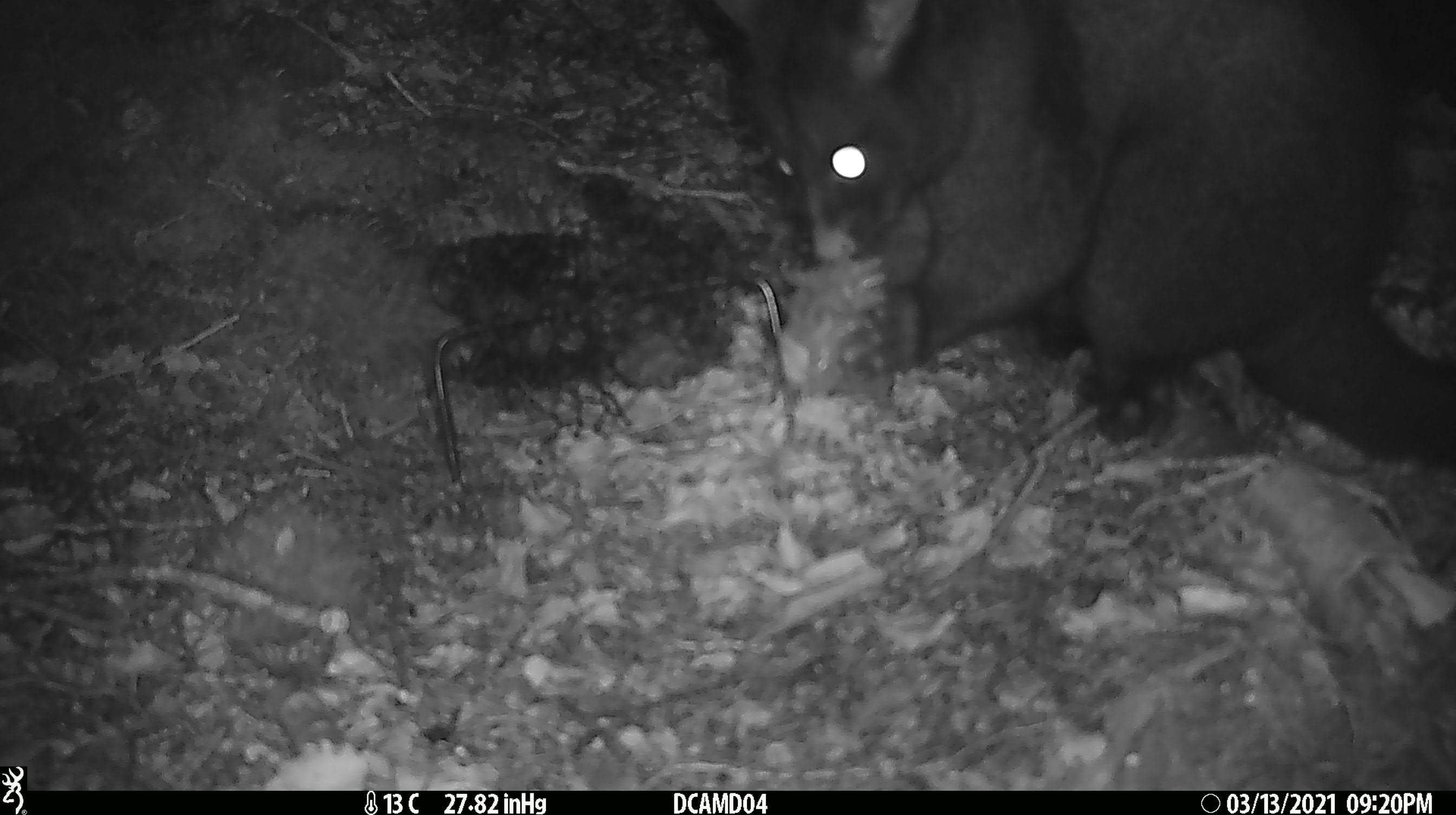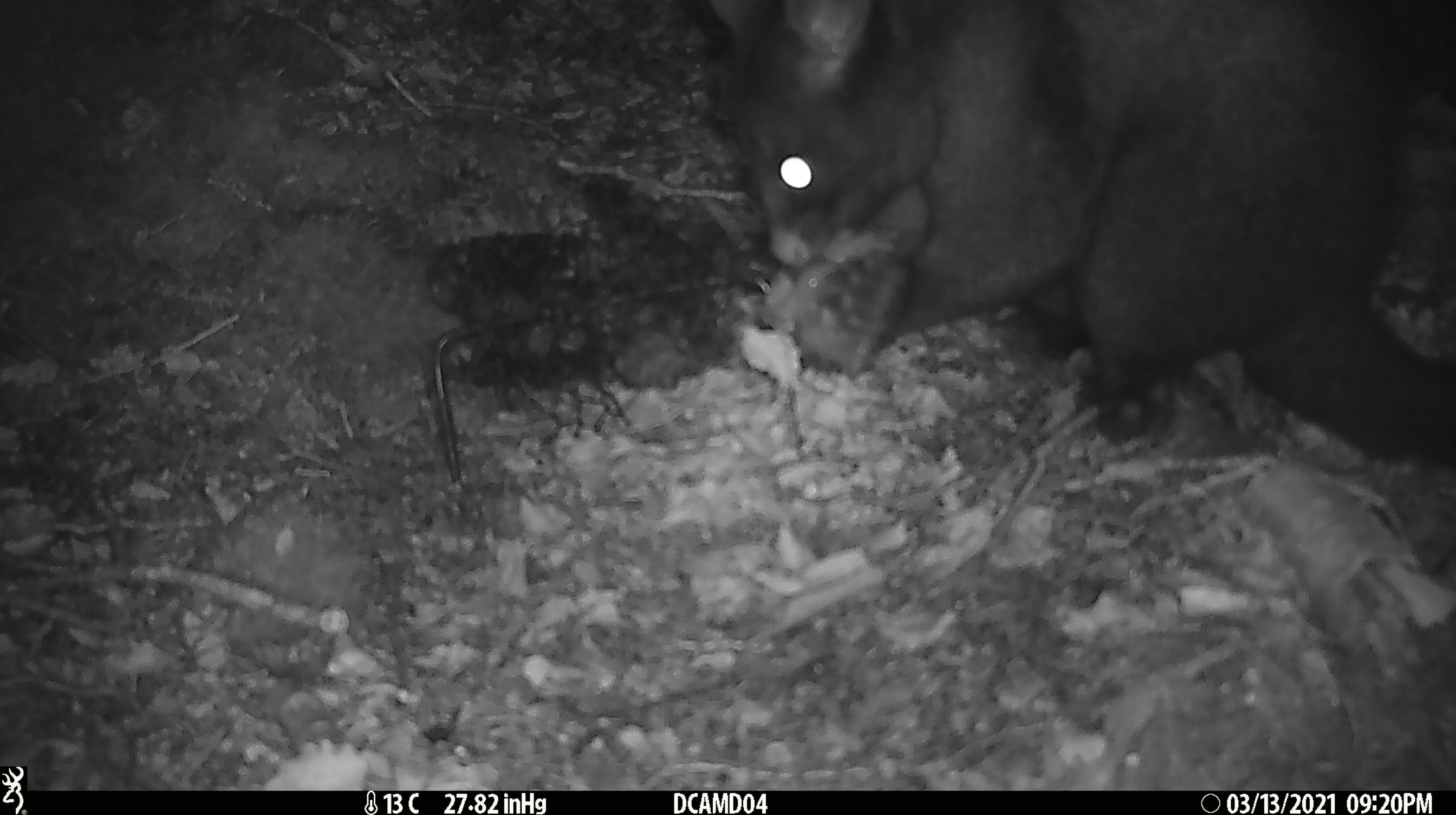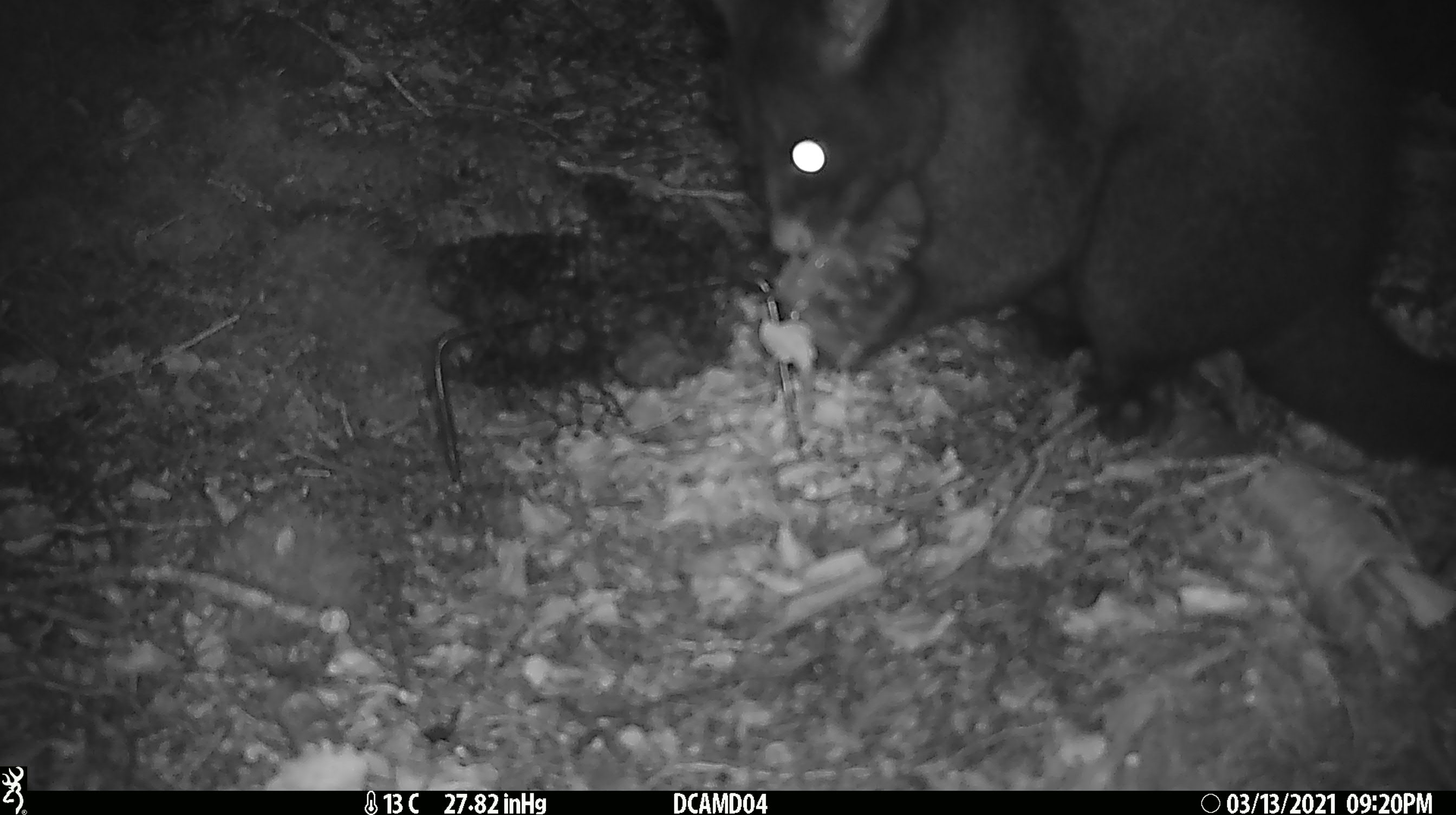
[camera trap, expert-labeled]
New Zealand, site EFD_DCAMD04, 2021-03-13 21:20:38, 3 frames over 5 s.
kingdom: Animalia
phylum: Chordata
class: Mammalia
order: Diprotodontia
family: Phalangeridae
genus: Trichosurus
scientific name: Trichosurus vulpecula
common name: common brushtail possum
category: possum